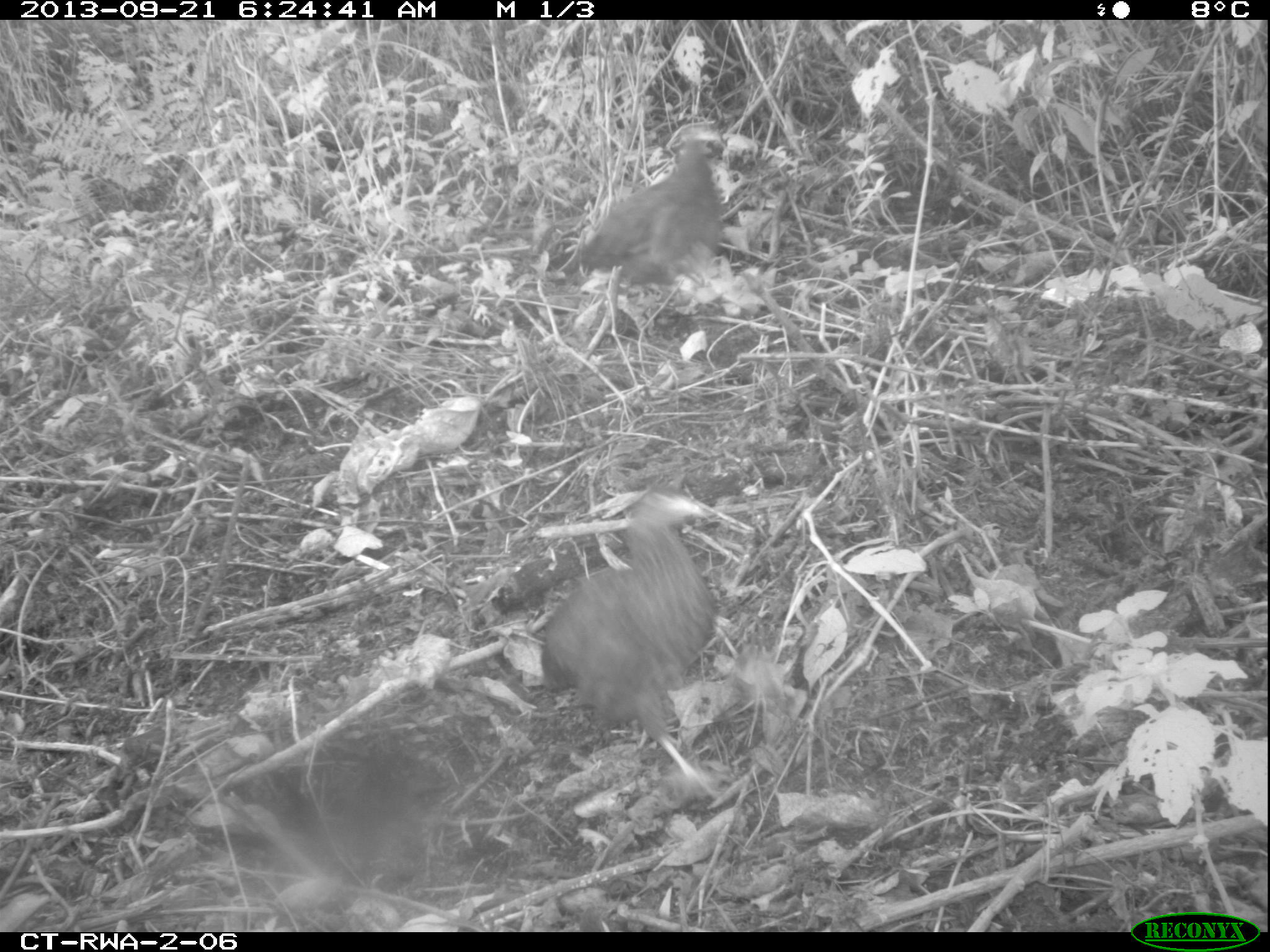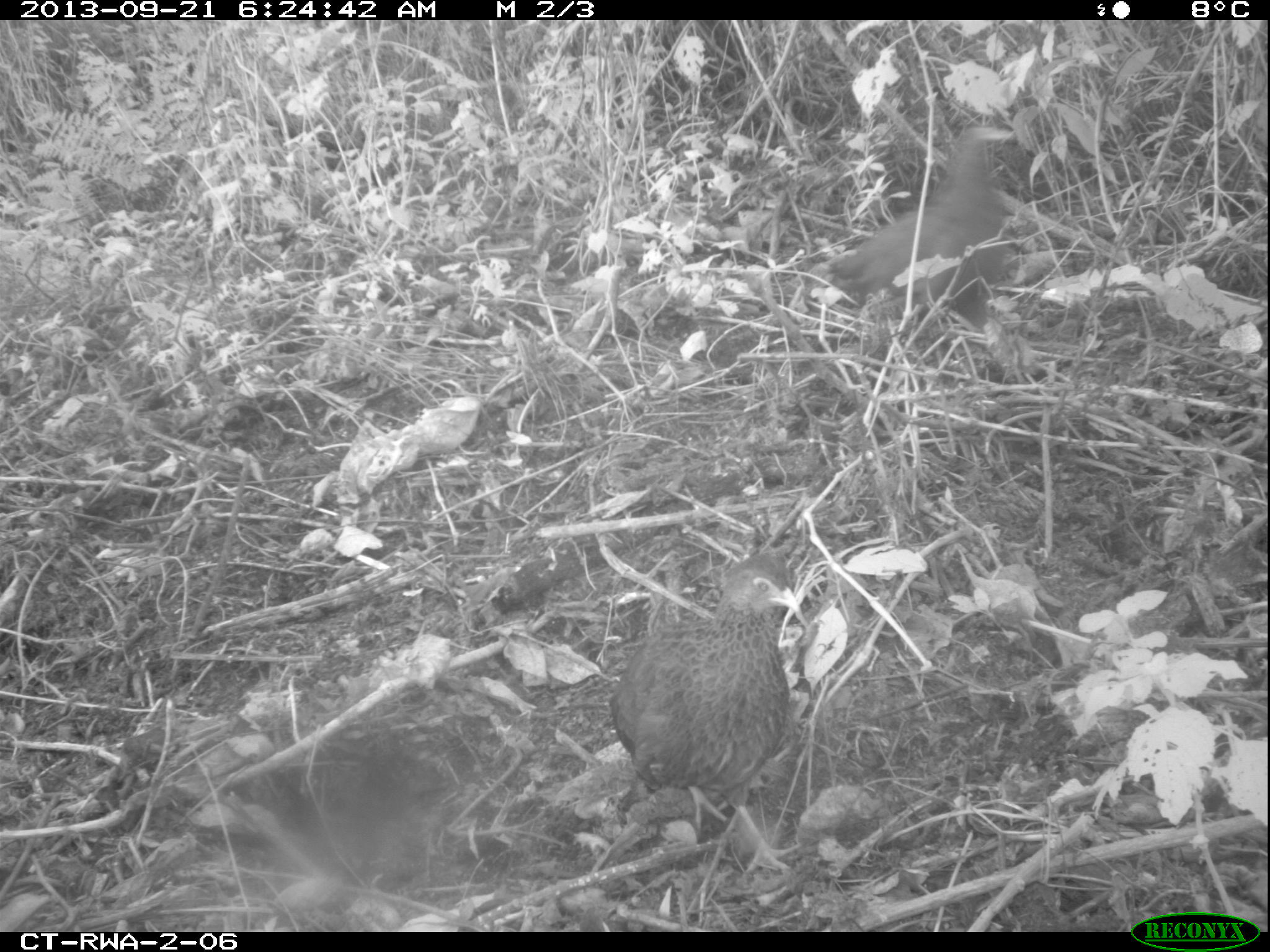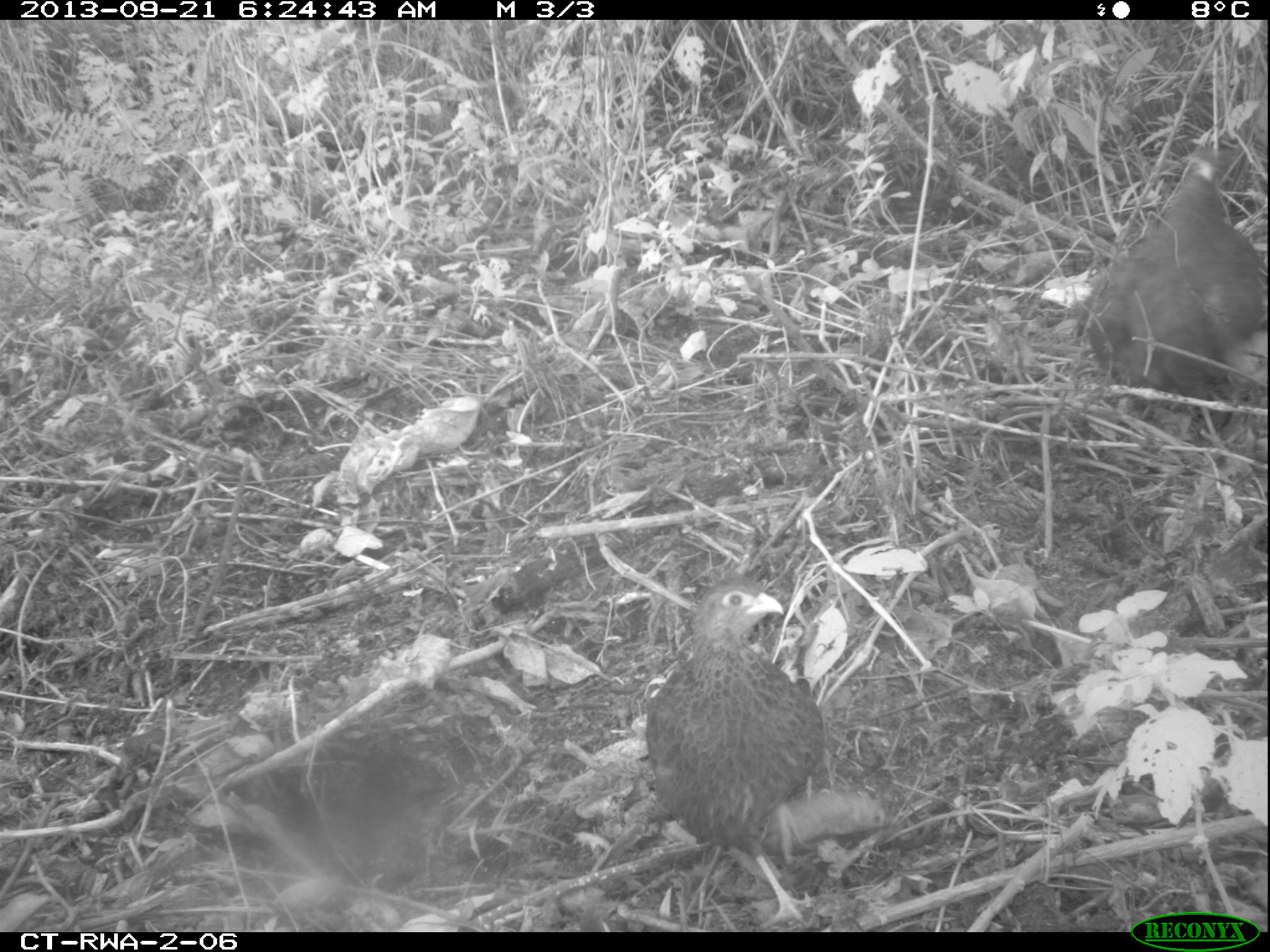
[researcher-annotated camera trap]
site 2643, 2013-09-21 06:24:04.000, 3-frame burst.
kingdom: Animalia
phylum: Chordata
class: Aves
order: Galliformes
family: Phasianidae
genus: Pternistis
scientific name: Pternistis nobilis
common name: handsome francolin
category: francolinus nobilis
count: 1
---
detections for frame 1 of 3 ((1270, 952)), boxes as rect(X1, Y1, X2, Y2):
francolinus nobilis: rect(534, 481, 733, 791); rect(550, 118, 741, 300)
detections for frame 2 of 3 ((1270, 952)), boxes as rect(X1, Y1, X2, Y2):
francolinus nobilis: rect(607, 553, 800, 870); rect(827, 121, 1014, 318)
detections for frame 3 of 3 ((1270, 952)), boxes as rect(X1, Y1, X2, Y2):
francolinus nobilis: rect(638, 572, 824, 925); rect(1072, 146, 1270, 404)